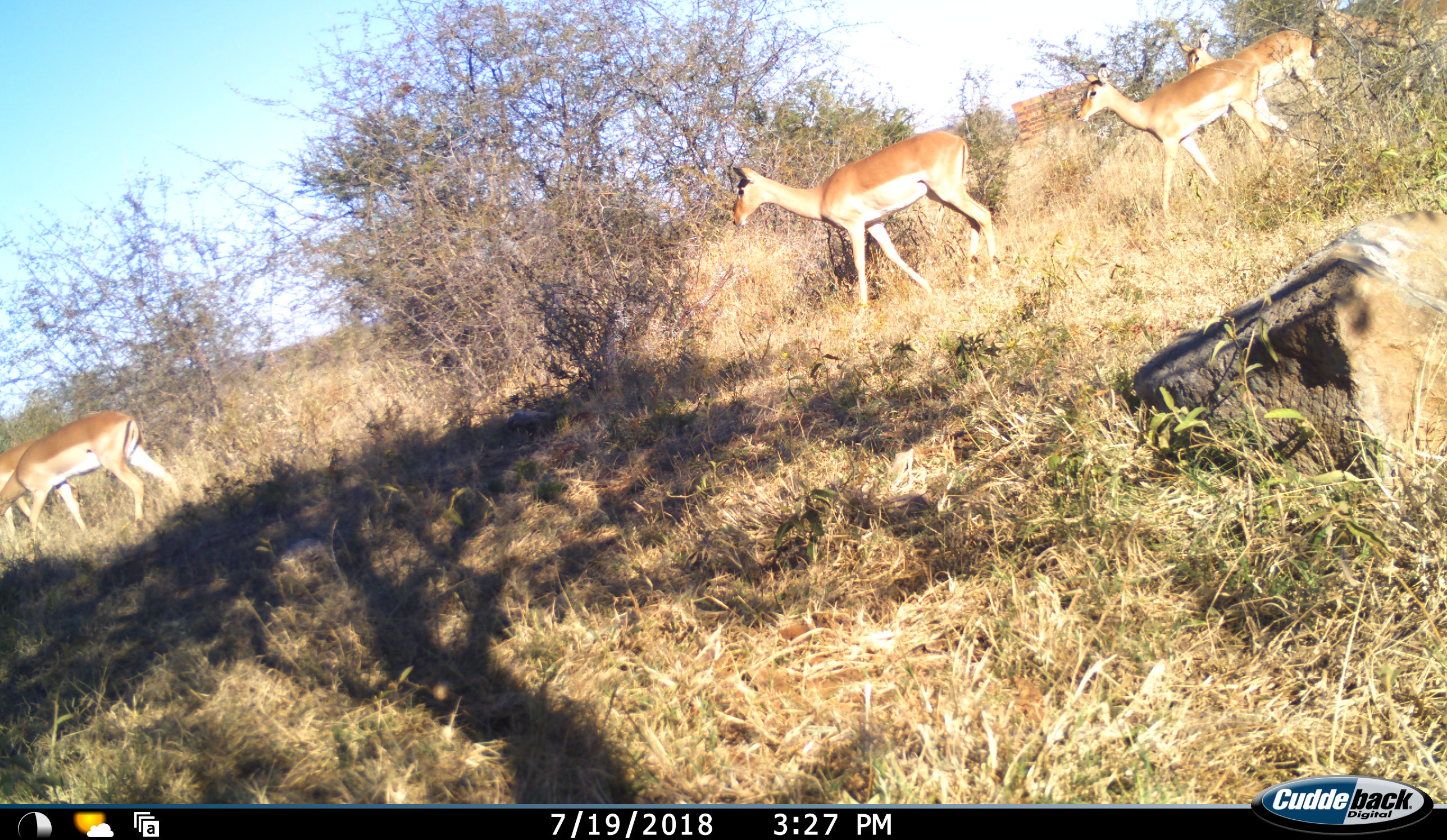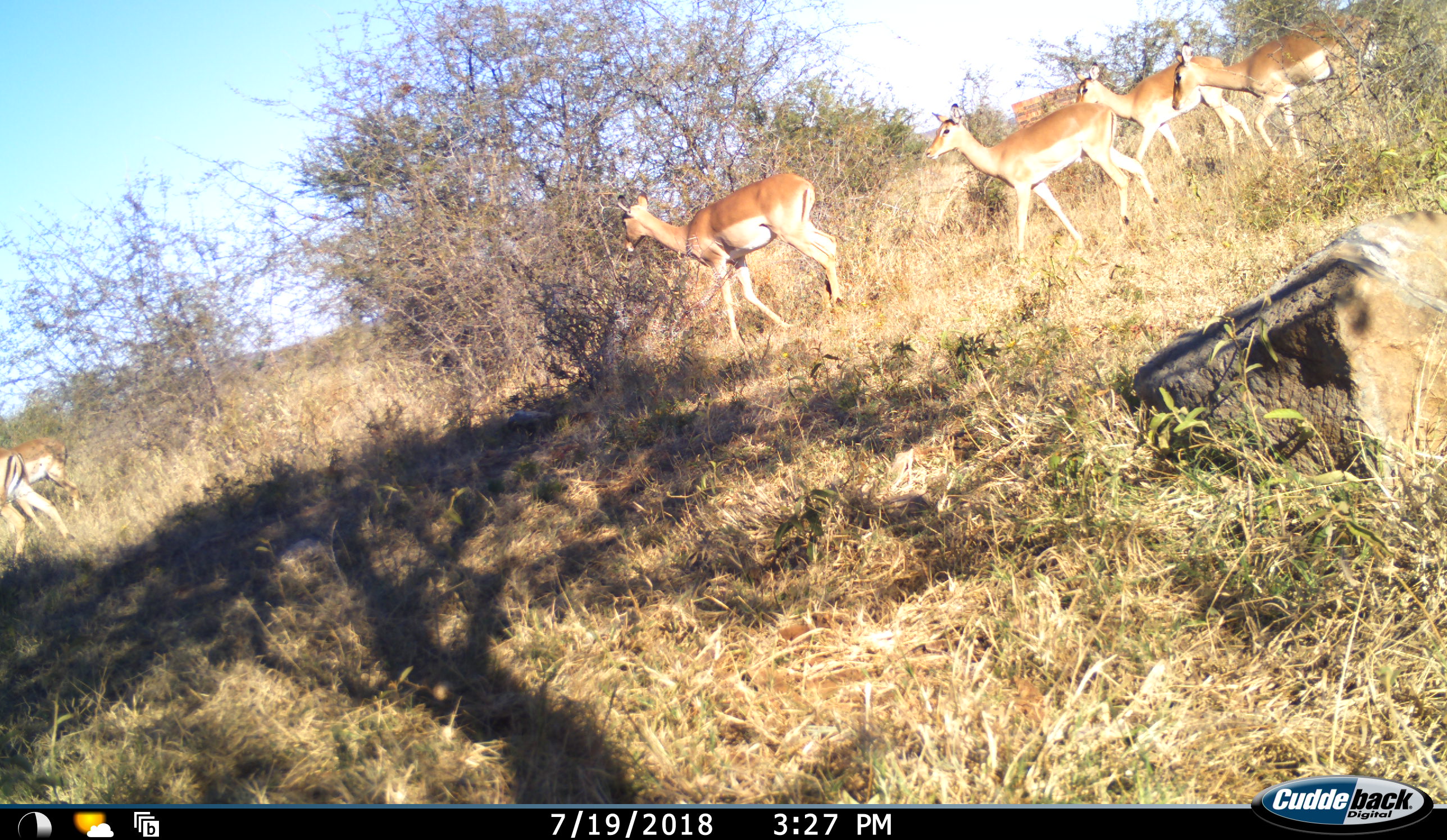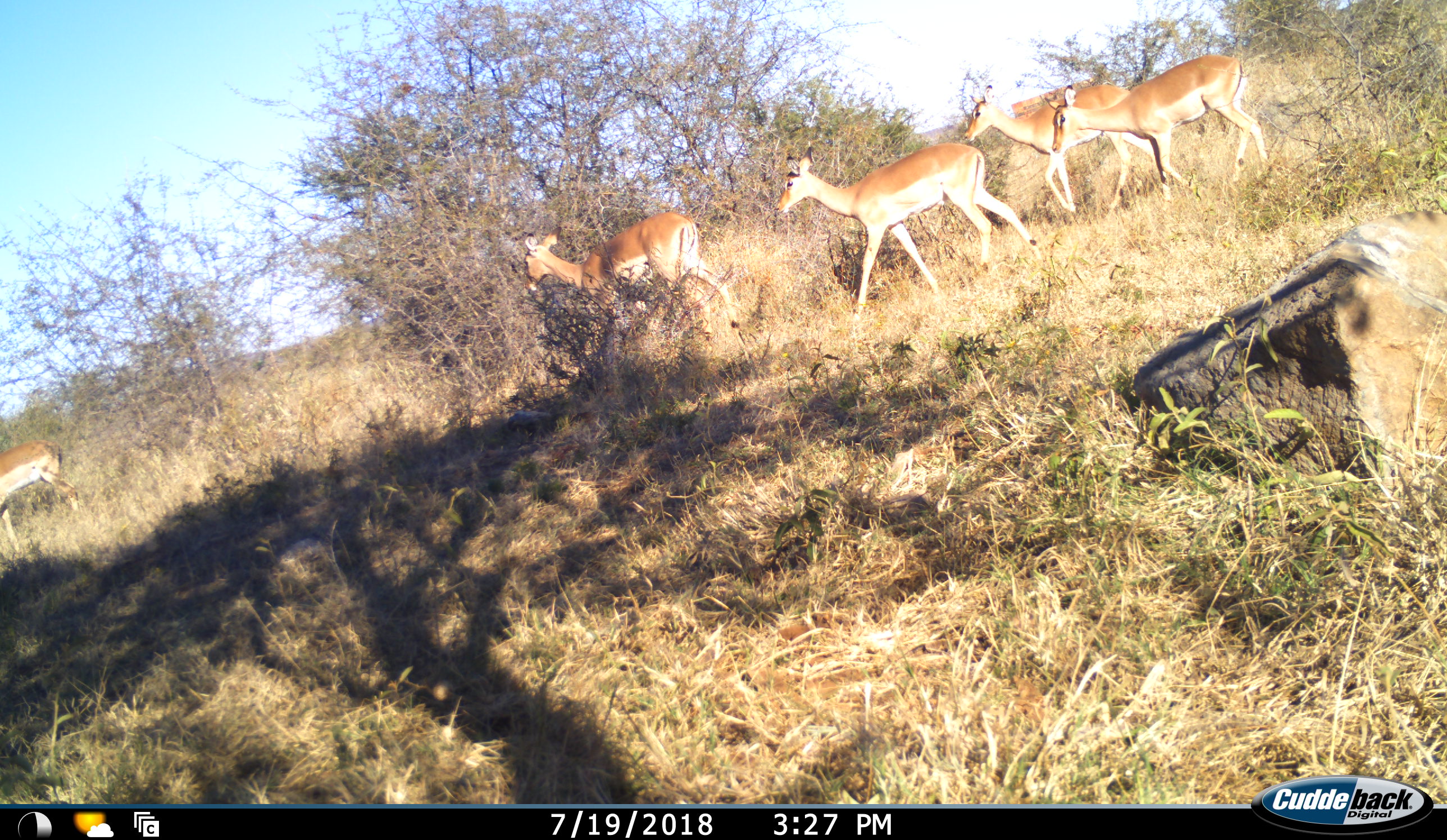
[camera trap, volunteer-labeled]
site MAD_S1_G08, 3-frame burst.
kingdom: Animalia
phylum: Chordata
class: Mammalia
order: Artiodactyla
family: Bovidae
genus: Aepyceros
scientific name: Aepyceros melampus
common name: impala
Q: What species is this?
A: Impala (Aepyceros melampus).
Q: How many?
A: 6.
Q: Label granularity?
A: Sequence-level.